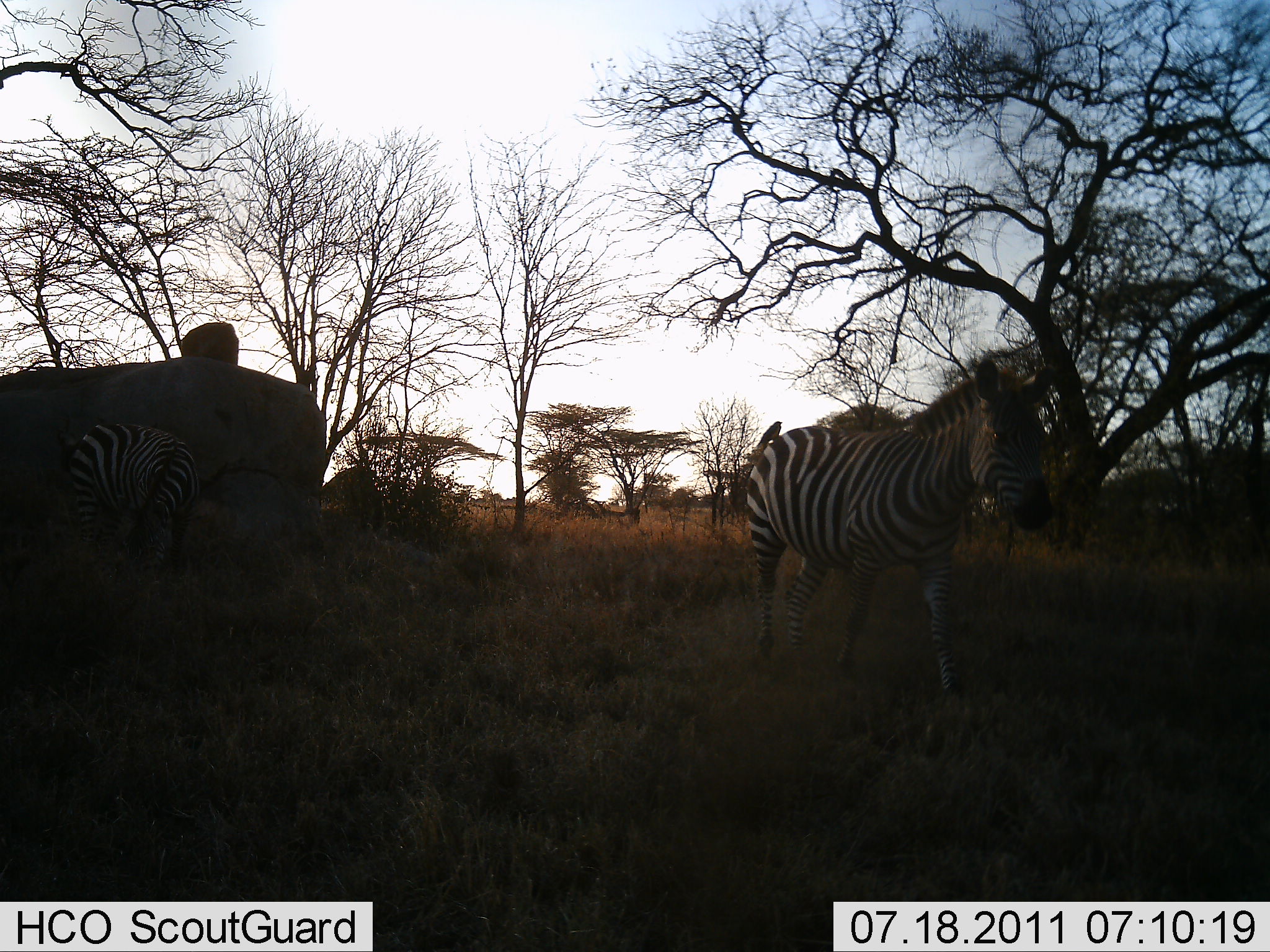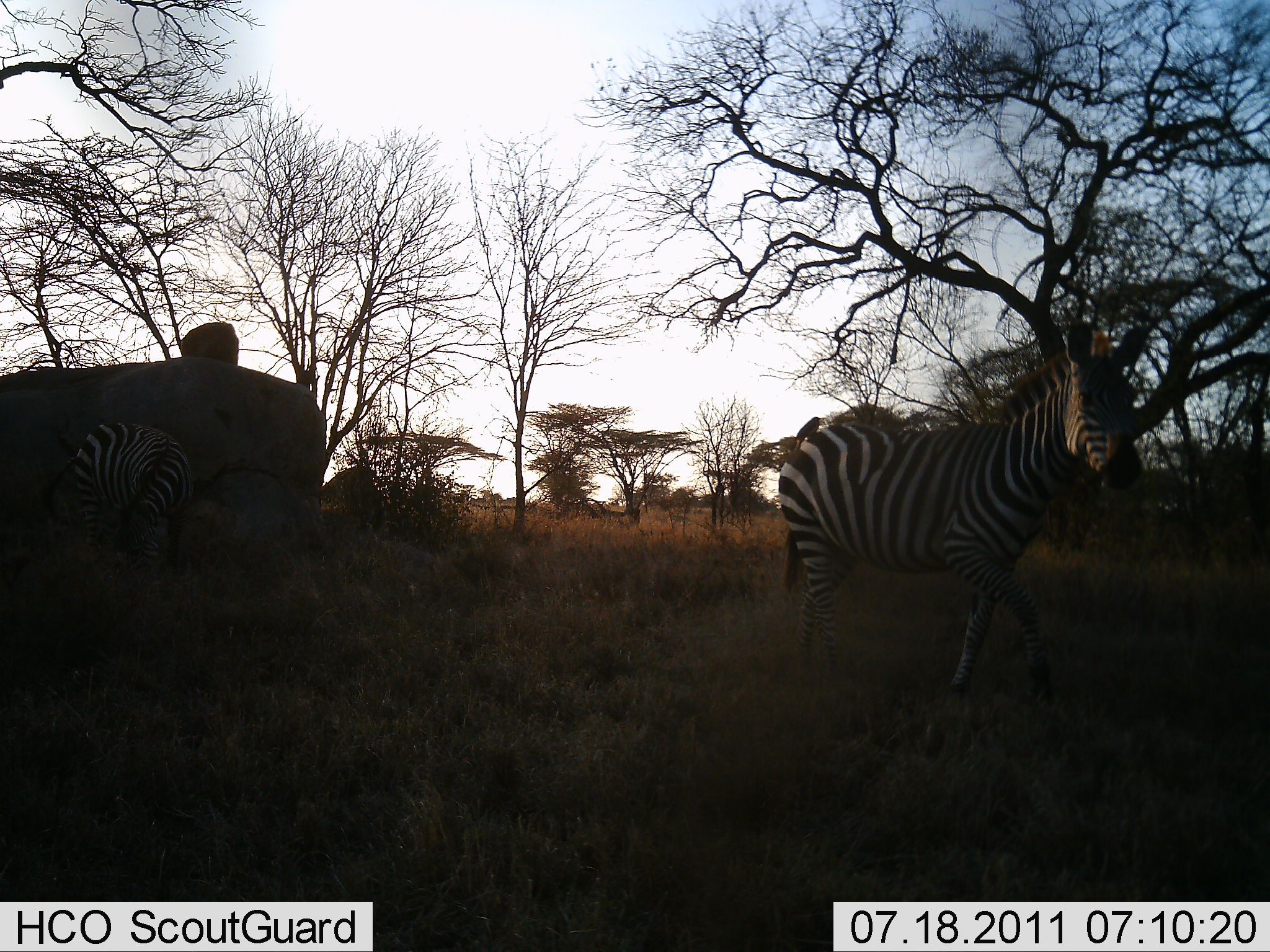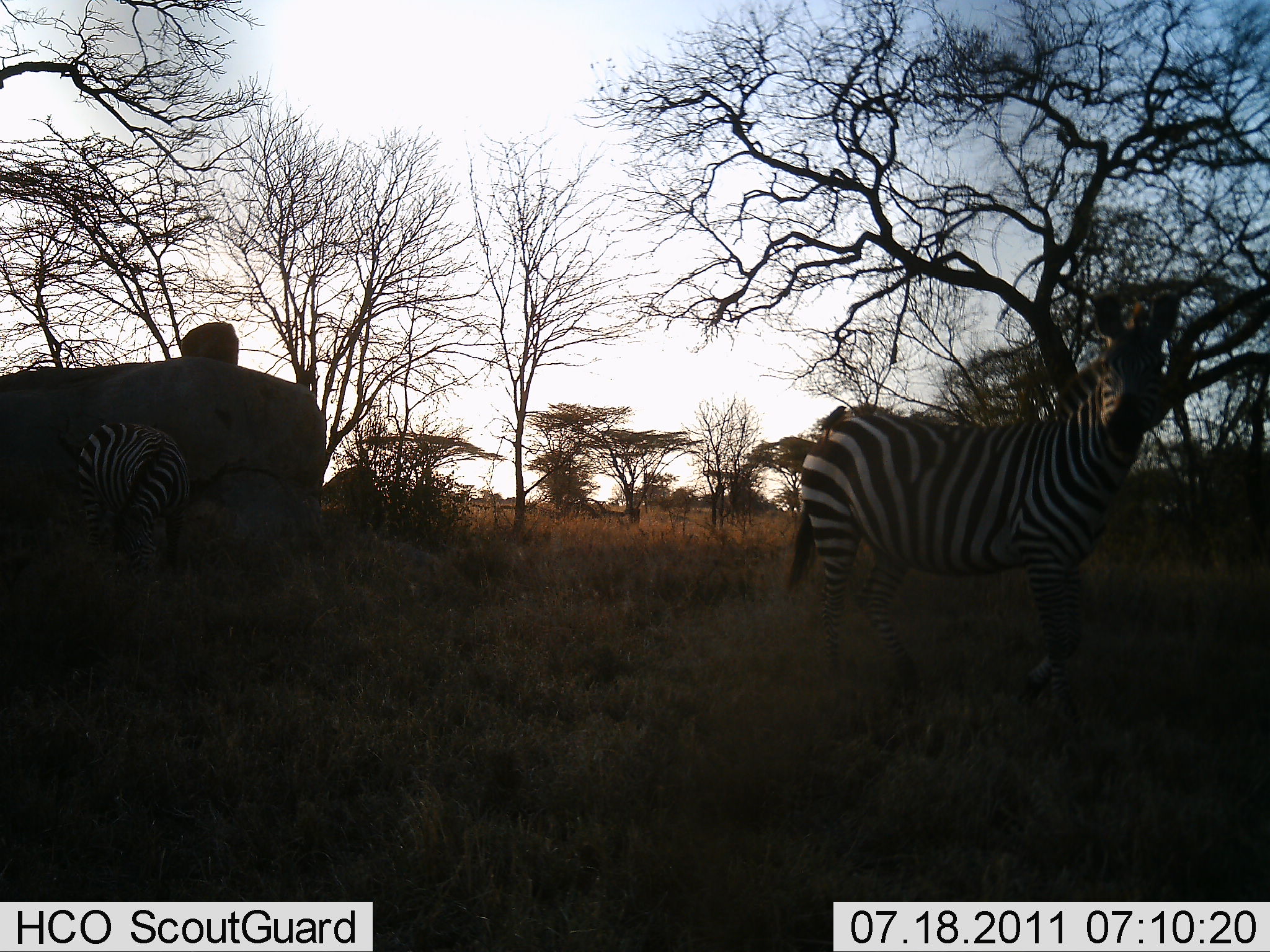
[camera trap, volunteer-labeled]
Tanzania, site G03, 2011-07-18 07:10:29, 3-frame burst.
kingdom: Animalia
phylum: Chordata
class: Mammalia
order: Perissodactyla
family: Equidae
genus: Equus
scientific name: Equus quagga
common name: plains zebra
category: zebra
Zebra (plains zebra) (Equus quagga), count 2. Behavior (volunteer vote fractions): standing 36%, resting 9%, moving 82%, interacting 9%. Young present (vote fraction): 0%. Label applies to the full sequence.